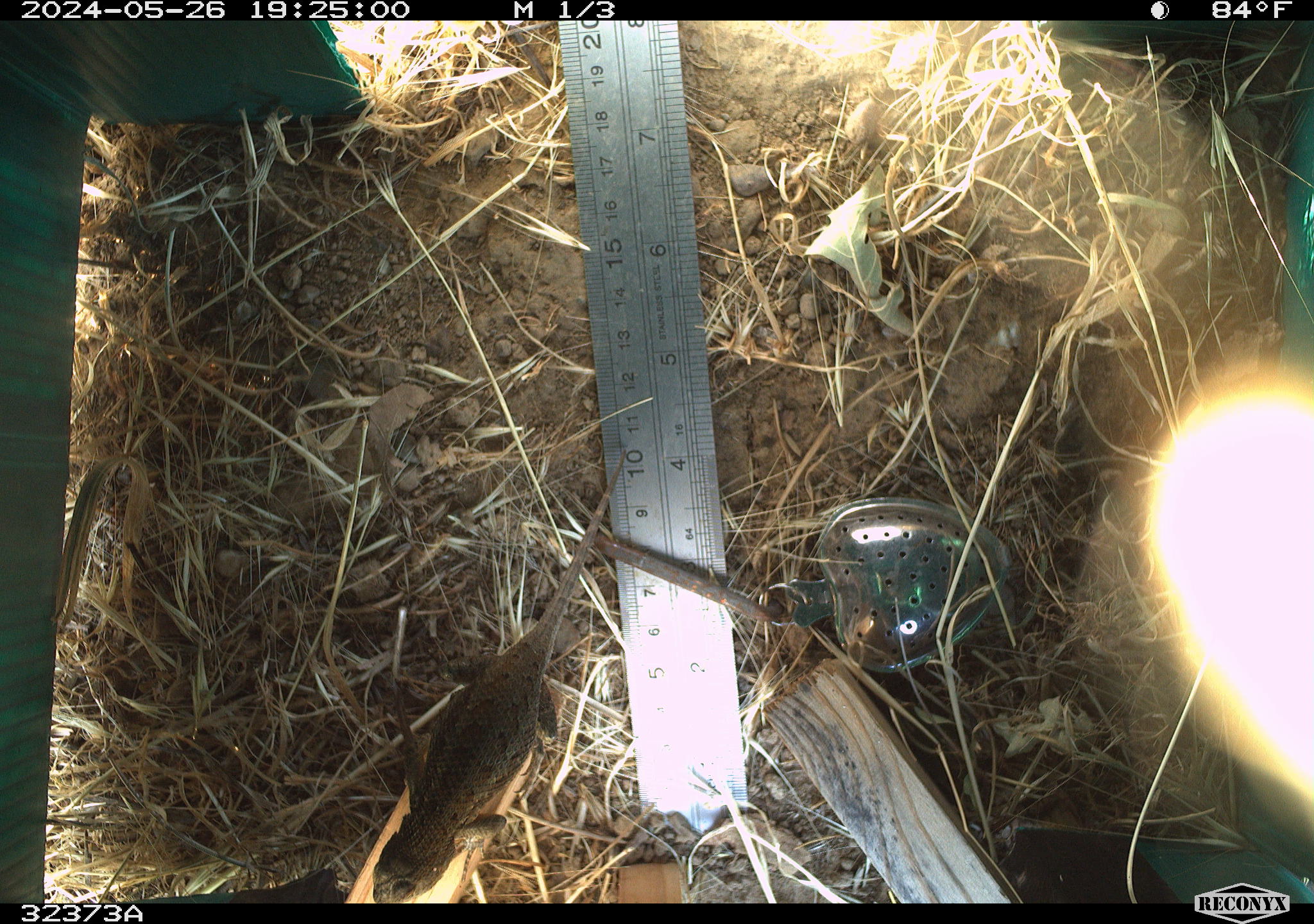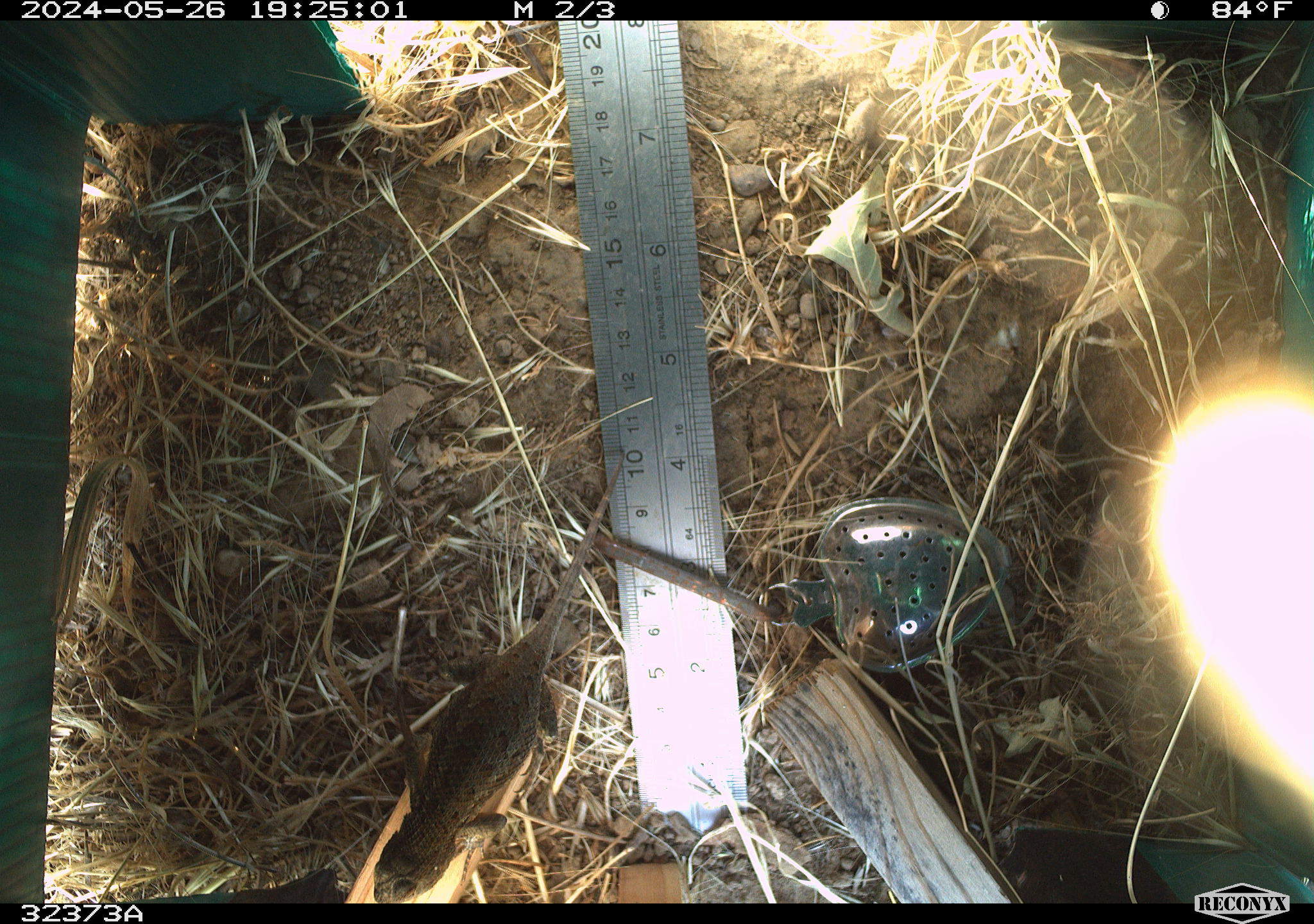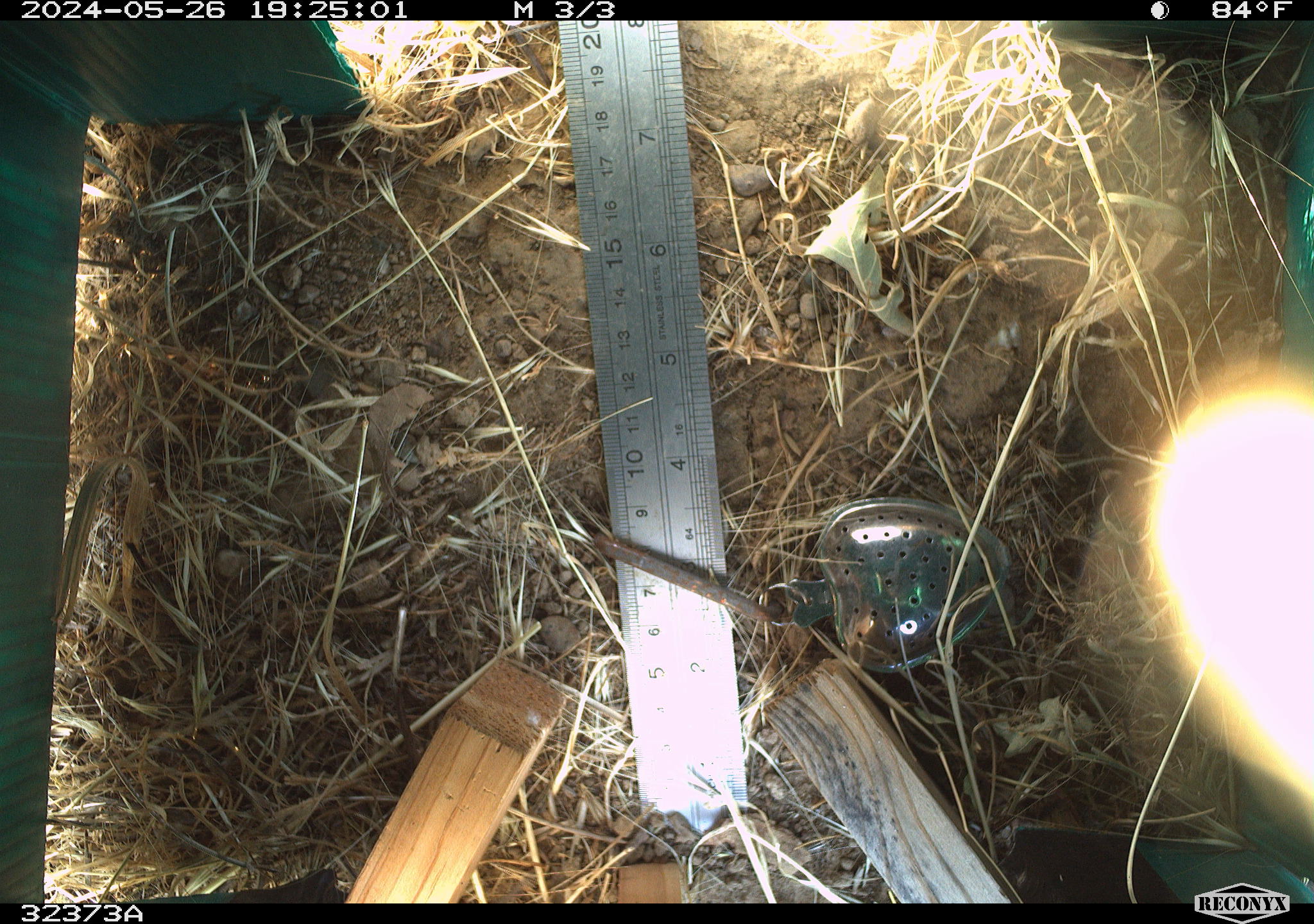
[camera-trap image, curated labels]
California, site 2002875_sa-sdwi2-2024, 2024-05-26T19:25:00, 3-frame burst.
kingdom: Animalia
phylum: Chordata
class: Reptilia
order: Squamata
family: Phrynosomatidae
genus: Sceloporus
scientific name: Sceloporus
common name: spiny lizards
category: sceloporus species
Sceloporus species (spiny lizards) (Sceloporus).